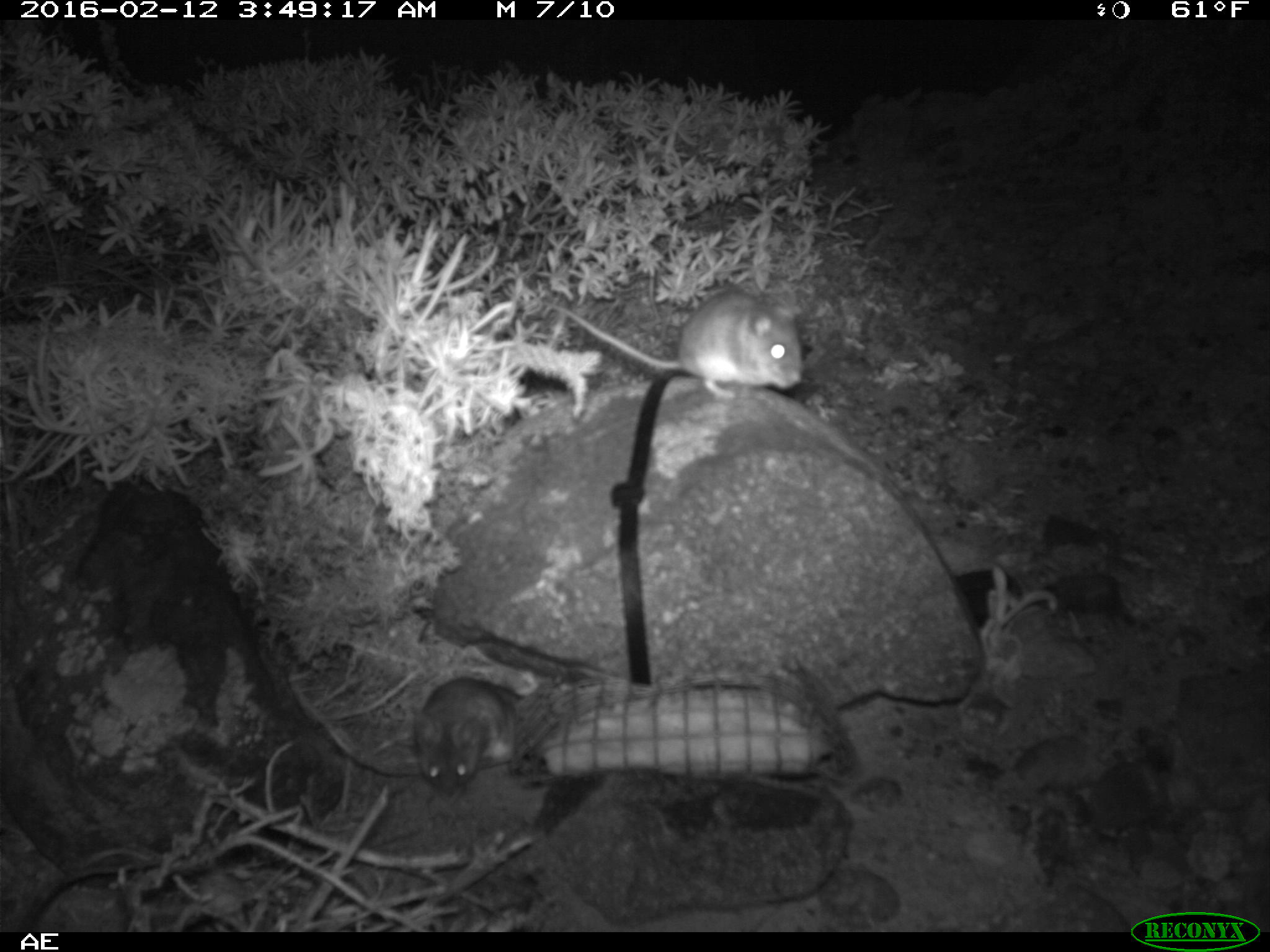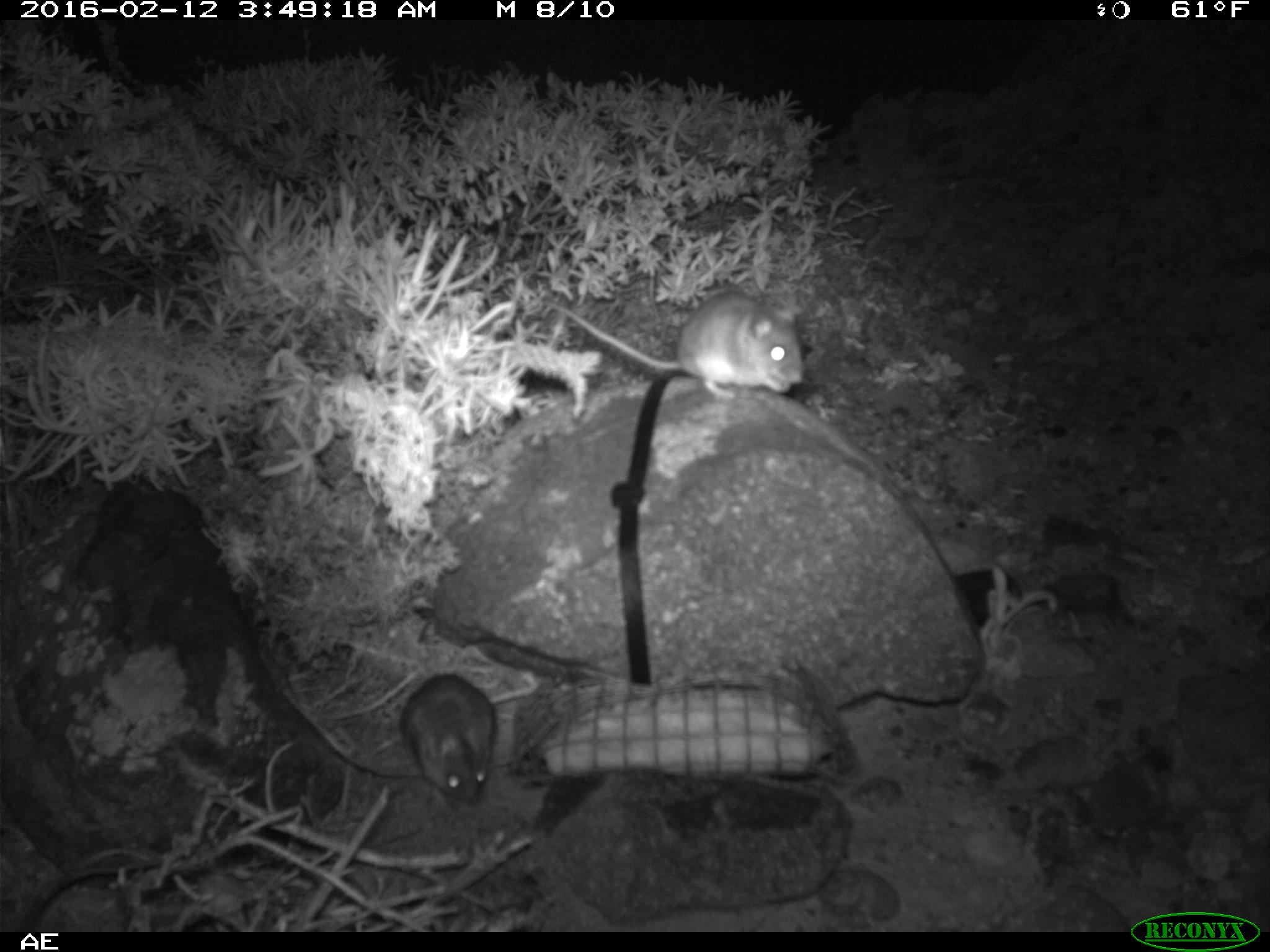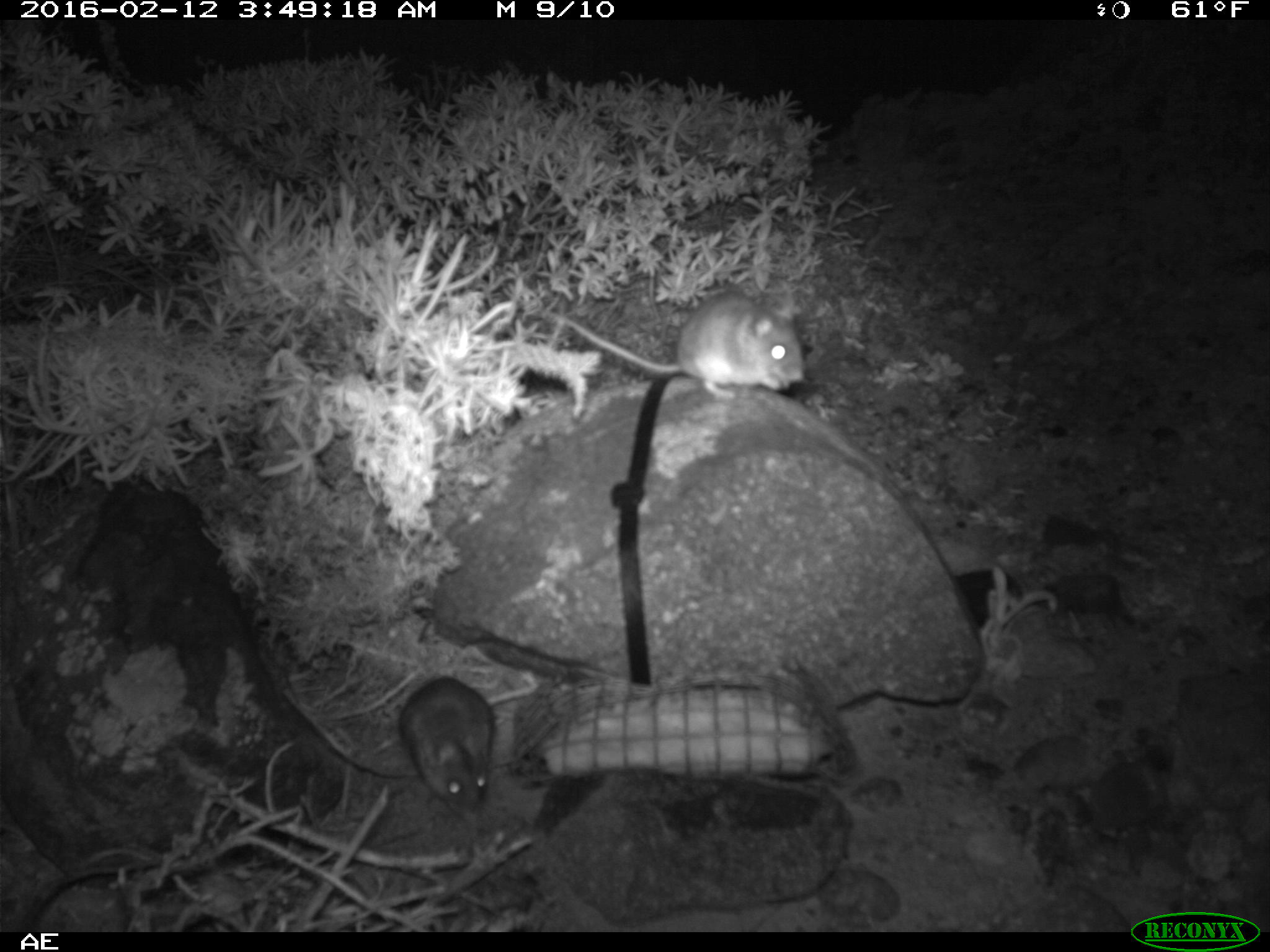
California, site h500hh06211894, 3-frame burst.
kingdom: Animalia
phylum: Chordata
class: Mammalia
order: Rodentia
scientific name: Rodentia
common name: rodent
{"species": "rodent (Rodentia)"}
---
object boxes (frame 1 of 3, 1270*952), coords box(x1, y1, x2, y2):
rodent: box(541, 288, 804, 401); box(412, 677, 523, 801)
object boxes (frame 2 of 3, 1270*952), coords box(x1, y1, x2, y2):
rodent: box(544, 293, 804, 398); box(398, 671, 497, 803)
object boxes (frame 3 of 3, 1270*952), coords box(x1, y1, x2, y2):
rodent: box(543, 294, 804, 399); box(396, 668, 538, 817)